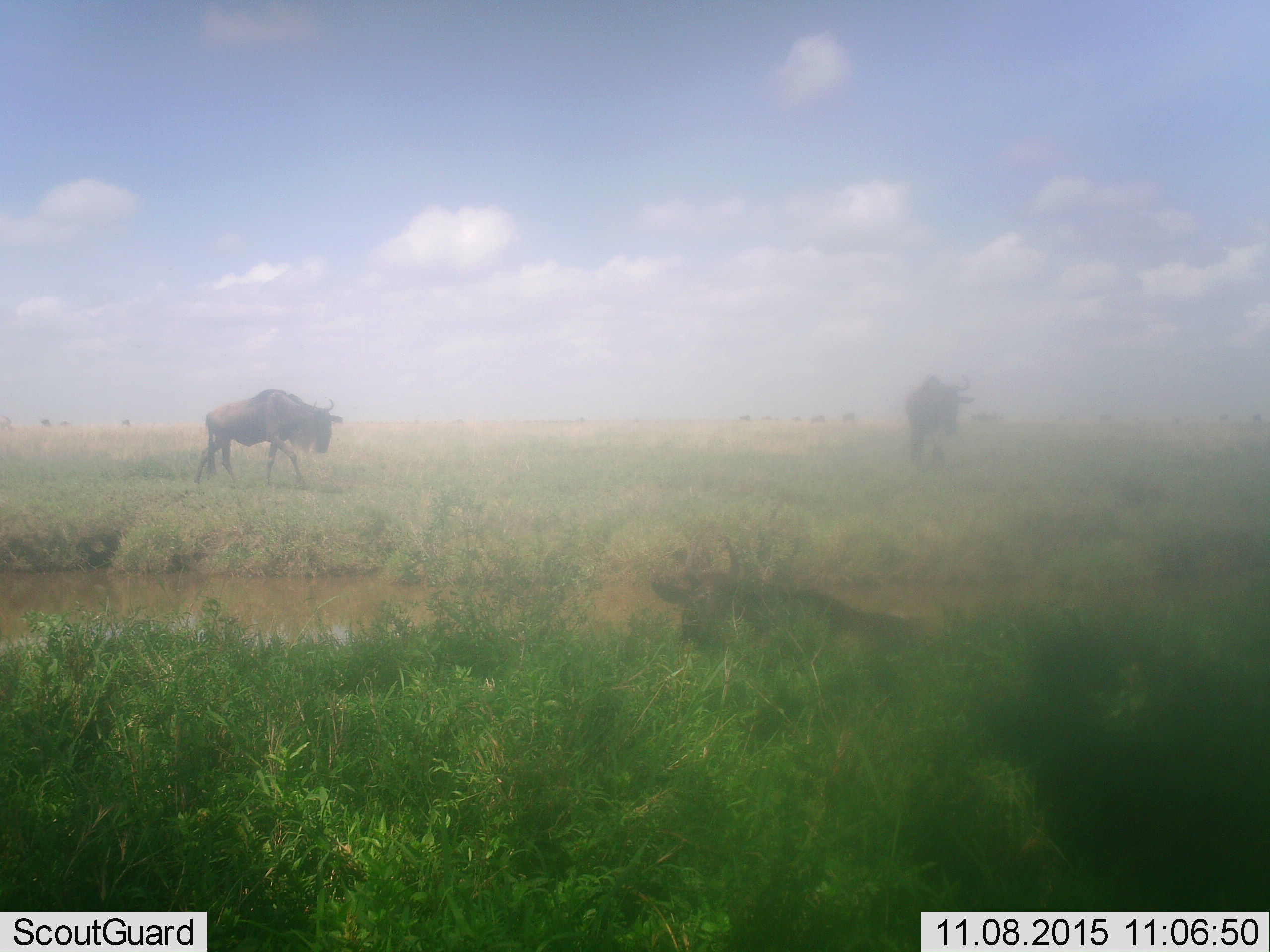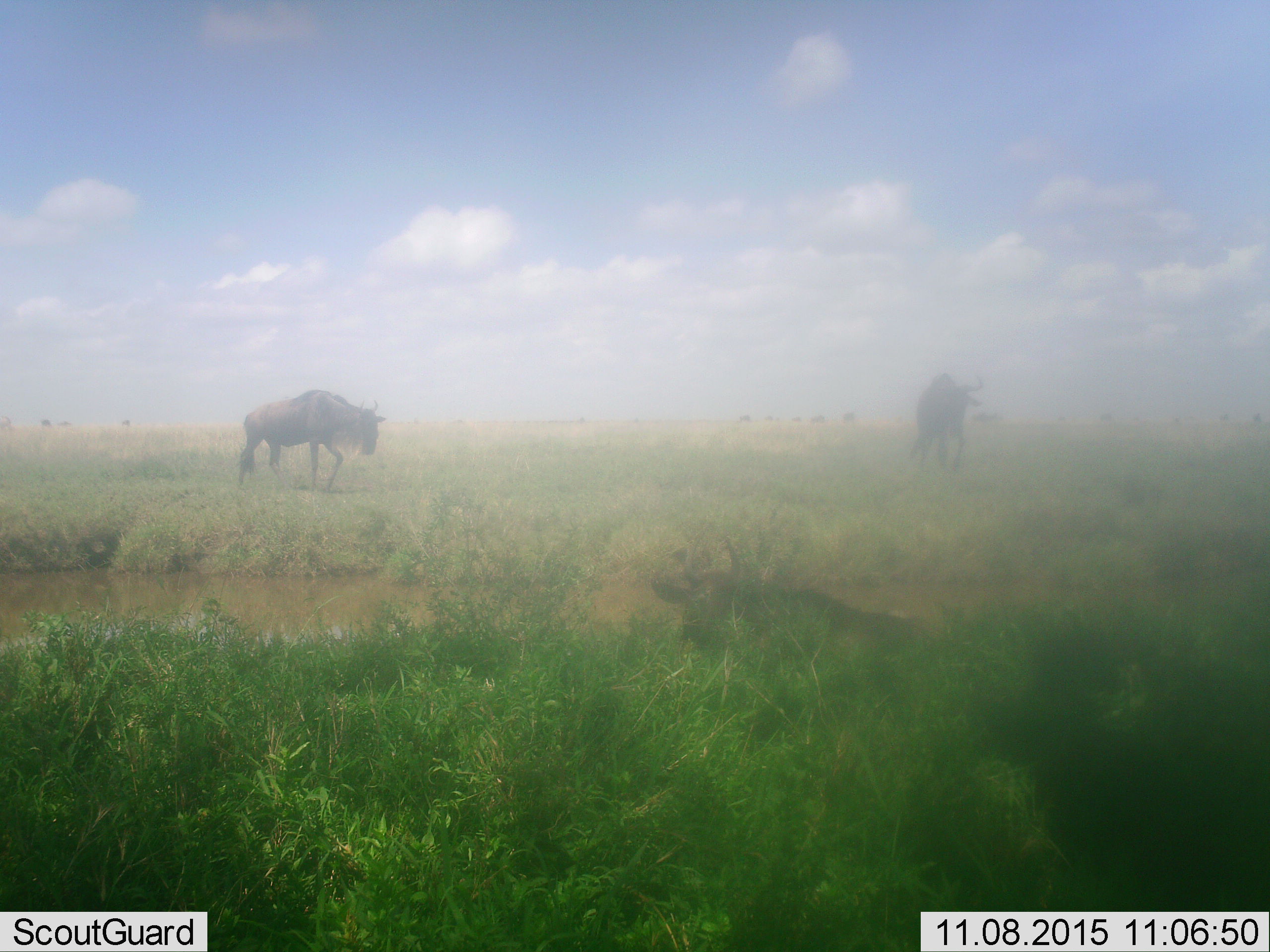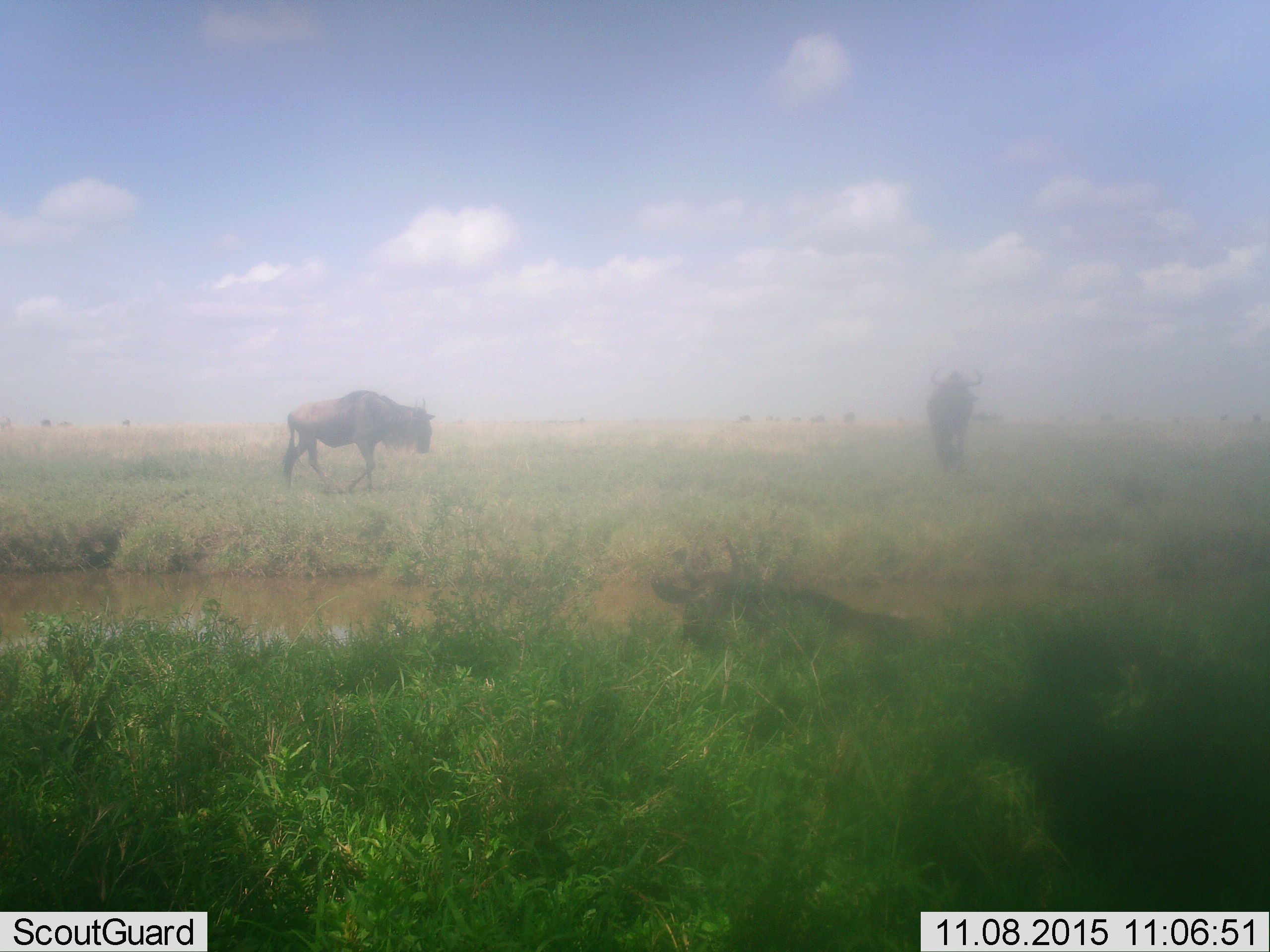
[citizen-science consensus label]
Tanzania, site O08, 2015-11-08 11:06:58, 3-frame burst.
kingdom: Animalia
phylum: Chordata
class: Mammalia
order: Artiodactyla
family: Bovidae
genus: Connochaetes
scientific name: Connochaetes taurinus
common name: blue wildebeest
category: wildebeest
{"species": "wildebeest (blue wildebeest) (Connochaetes taurinus)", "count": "11-50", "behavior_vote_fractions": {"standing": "29%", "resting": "29%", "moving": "100%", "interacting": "0%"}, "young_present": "0%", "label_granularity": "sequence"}